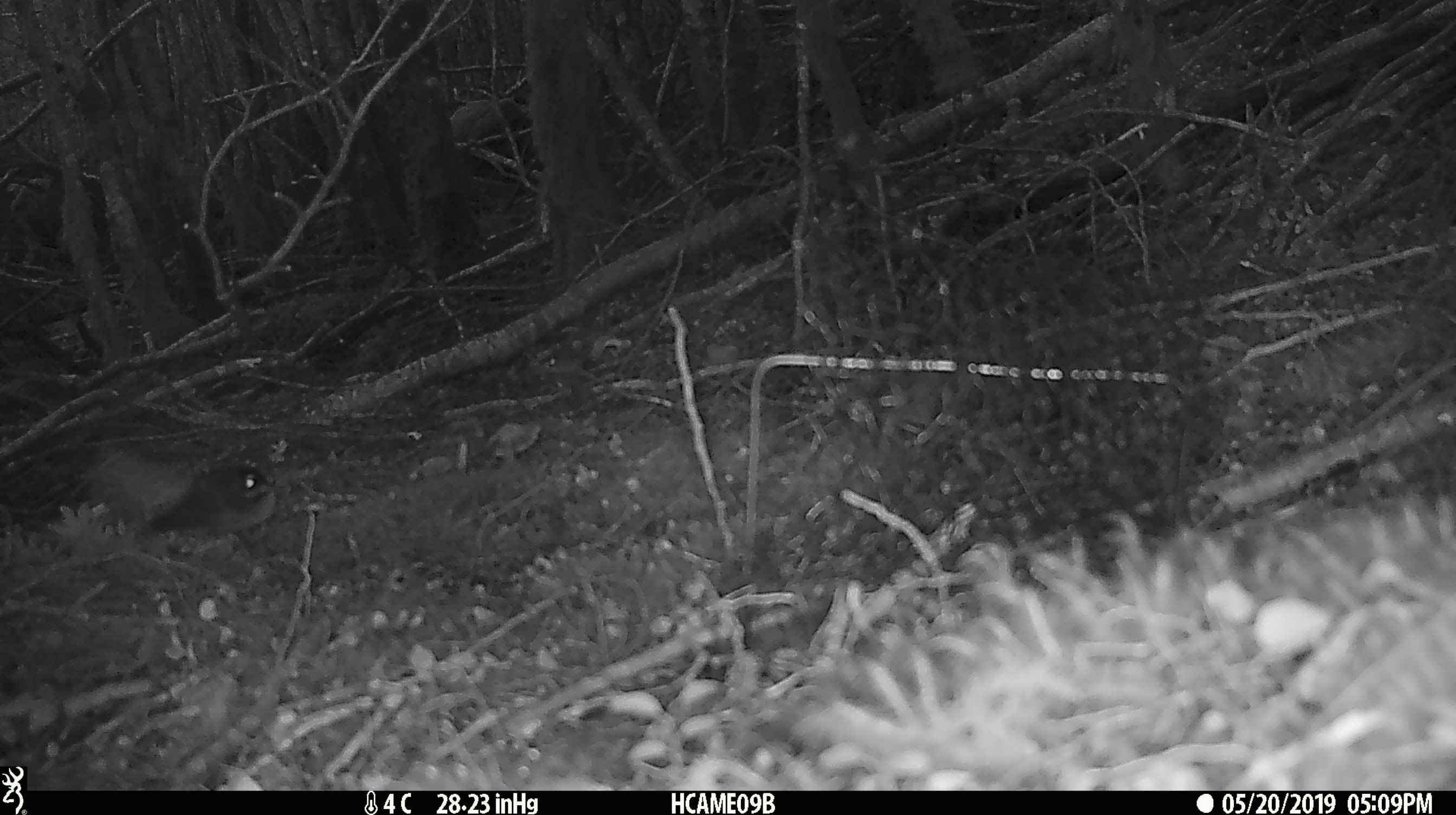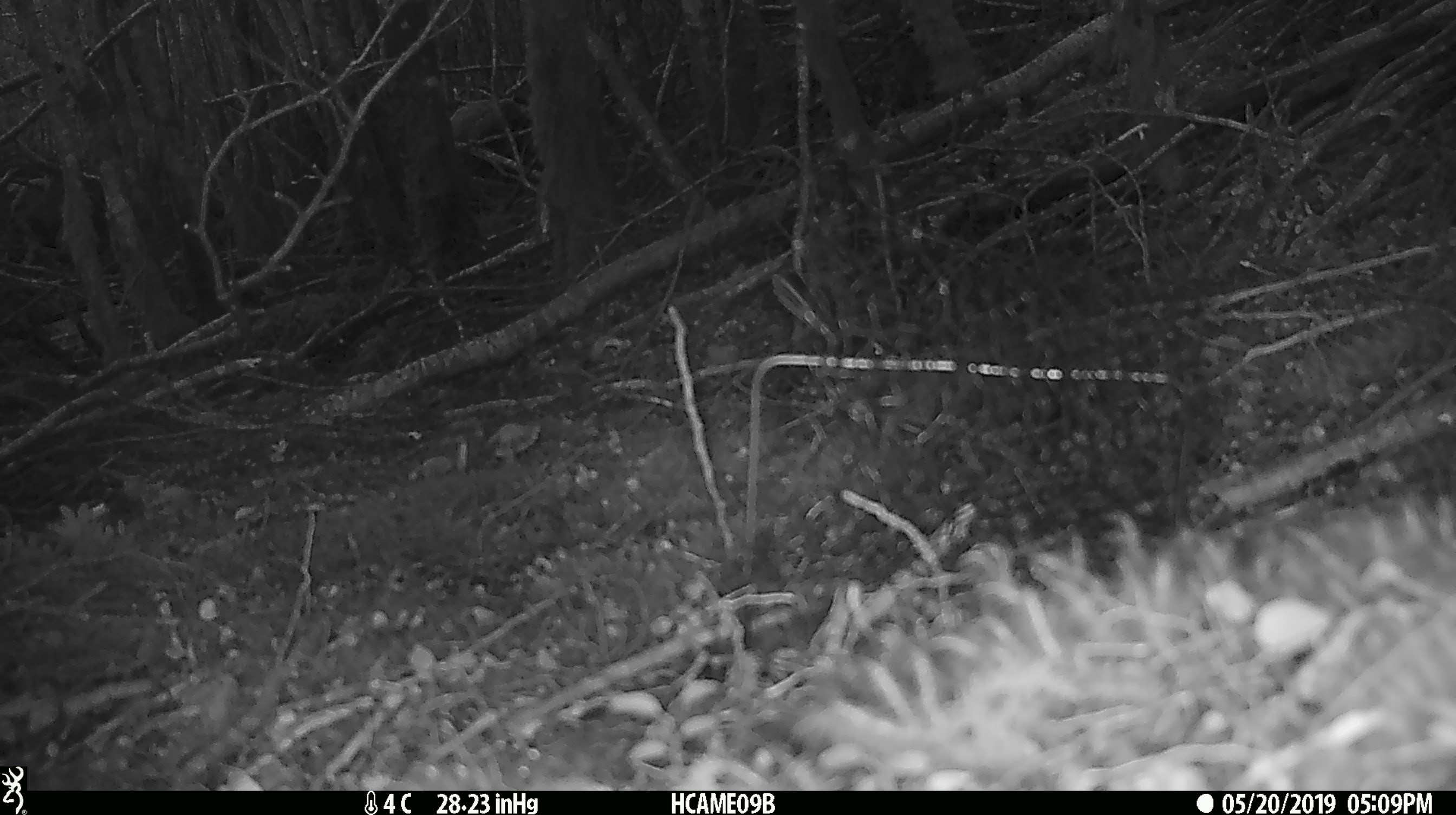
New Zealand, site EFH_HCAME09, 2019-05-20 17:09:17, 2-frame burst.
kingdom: Animalia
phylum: Chordata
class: Aves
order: Passeriformes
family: Rhipiduridae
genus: Rhipidura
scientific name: Rhipidura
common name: fantails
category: fantail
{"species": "fantail (fantails) (Rhipidura)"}